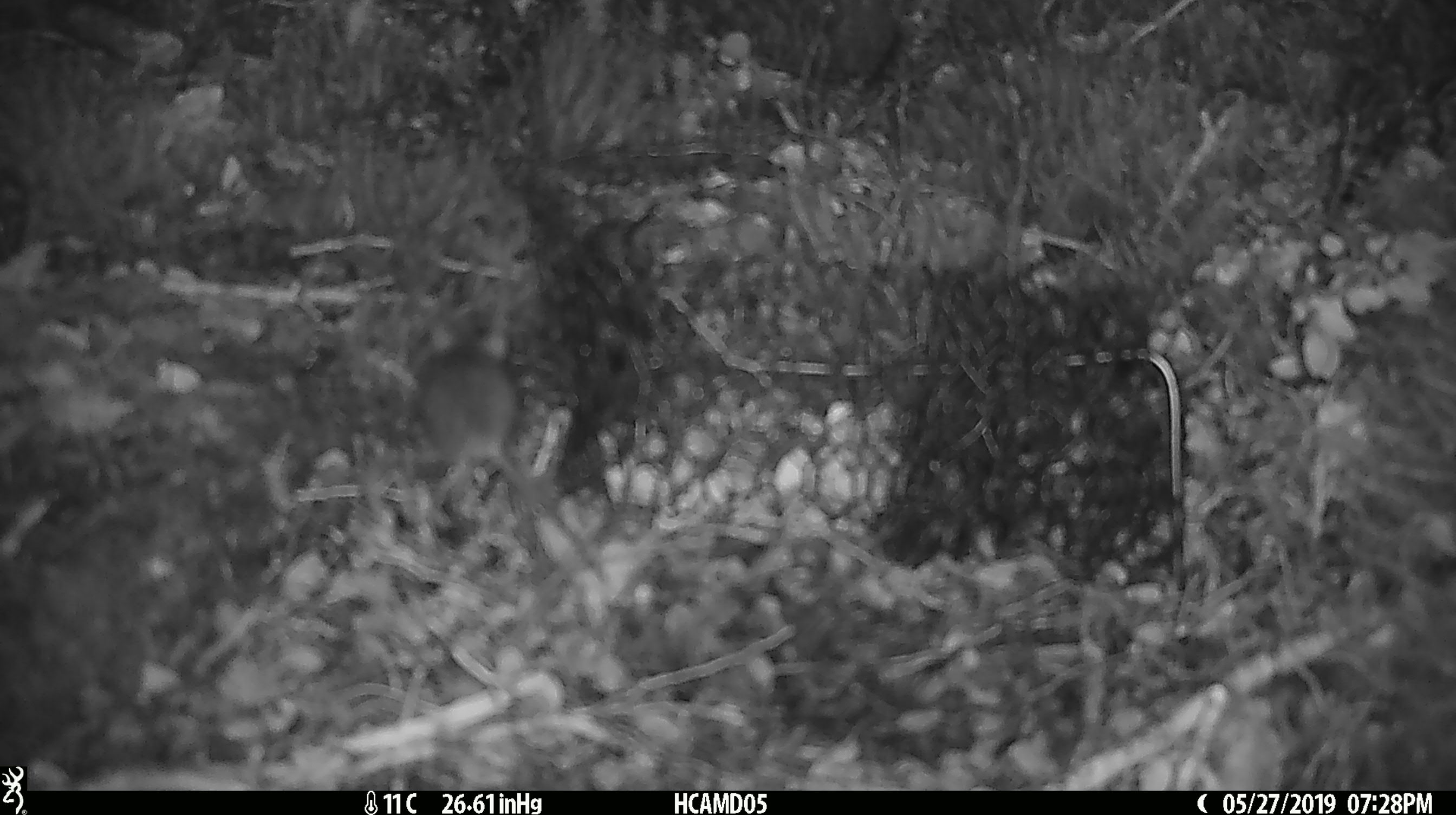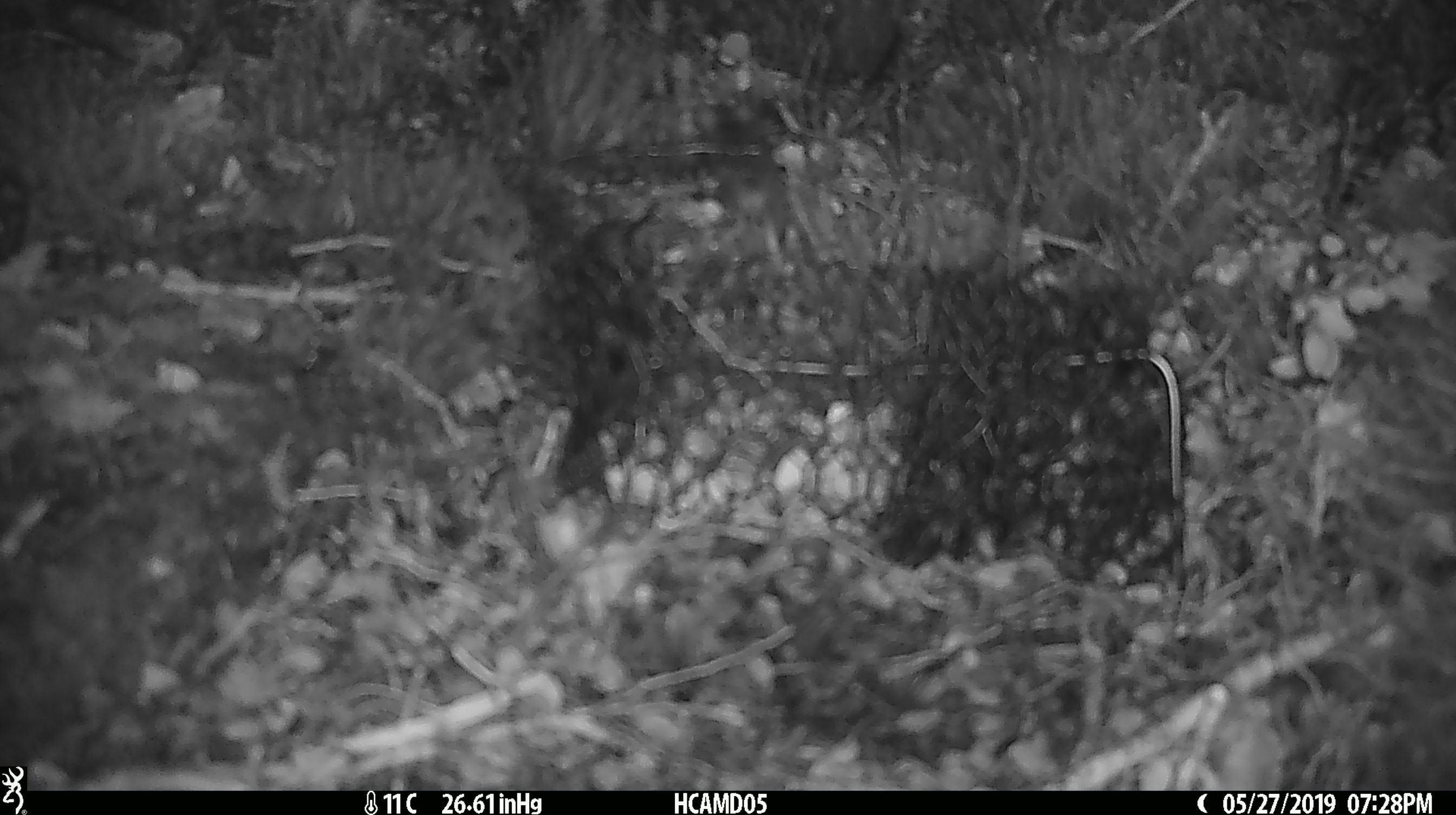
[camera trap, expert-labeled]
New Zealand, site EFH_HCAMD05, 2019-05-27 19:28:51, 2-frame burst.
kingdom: Animalia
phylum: Chordata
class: Mammalia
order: Rodentia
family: Muridae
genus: Mus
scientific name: Mus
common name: mouse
Mouse (Mus).